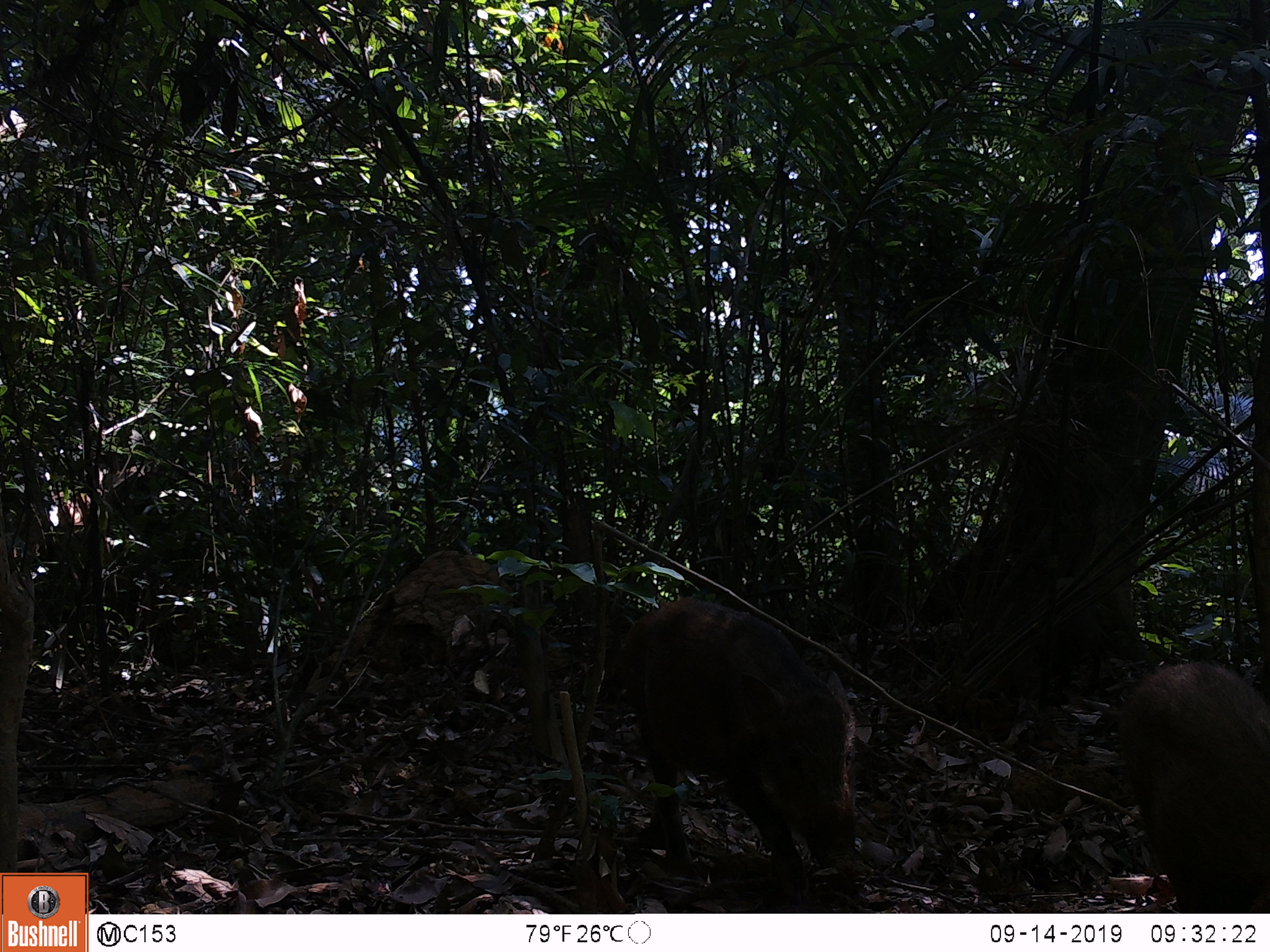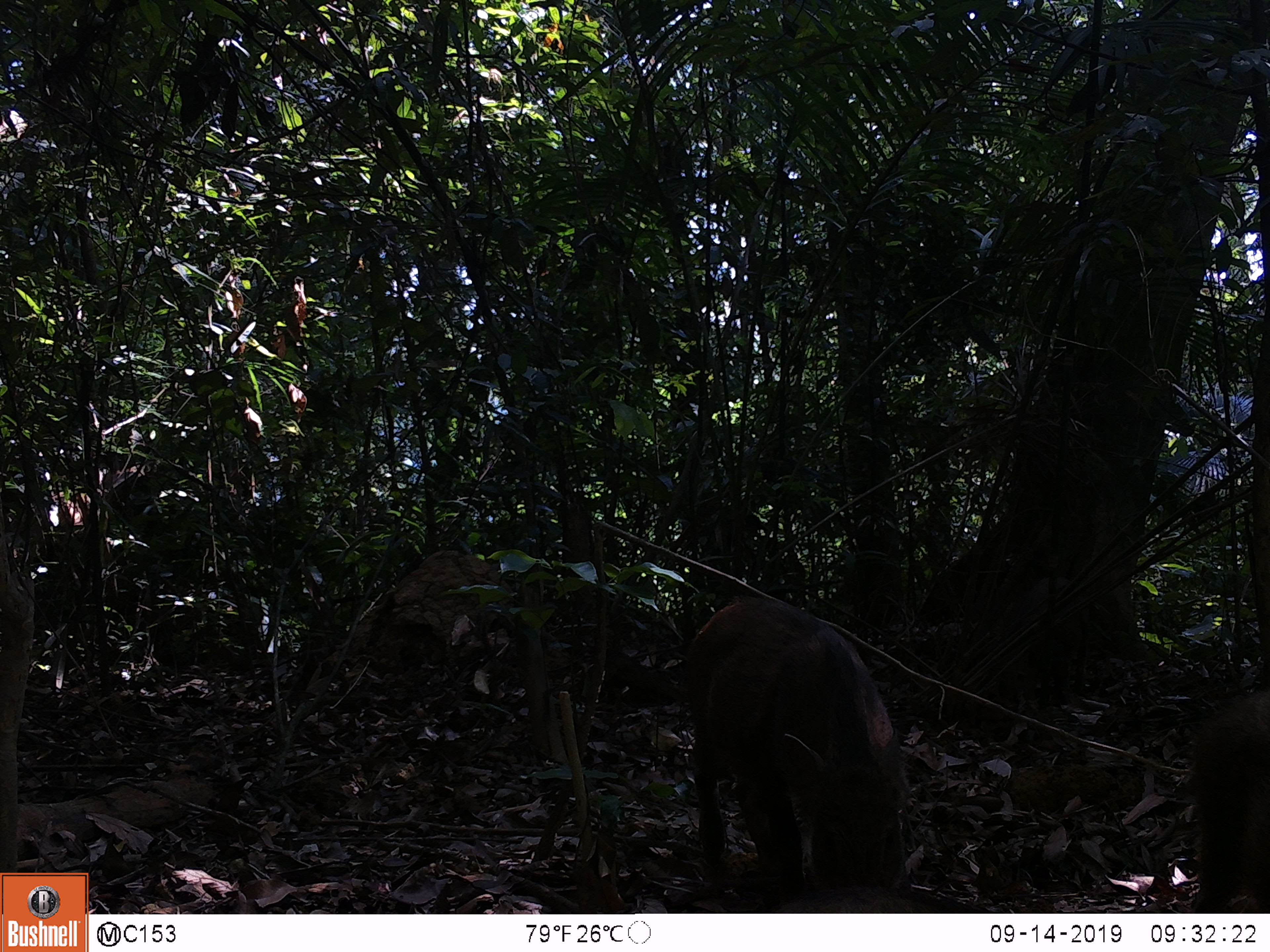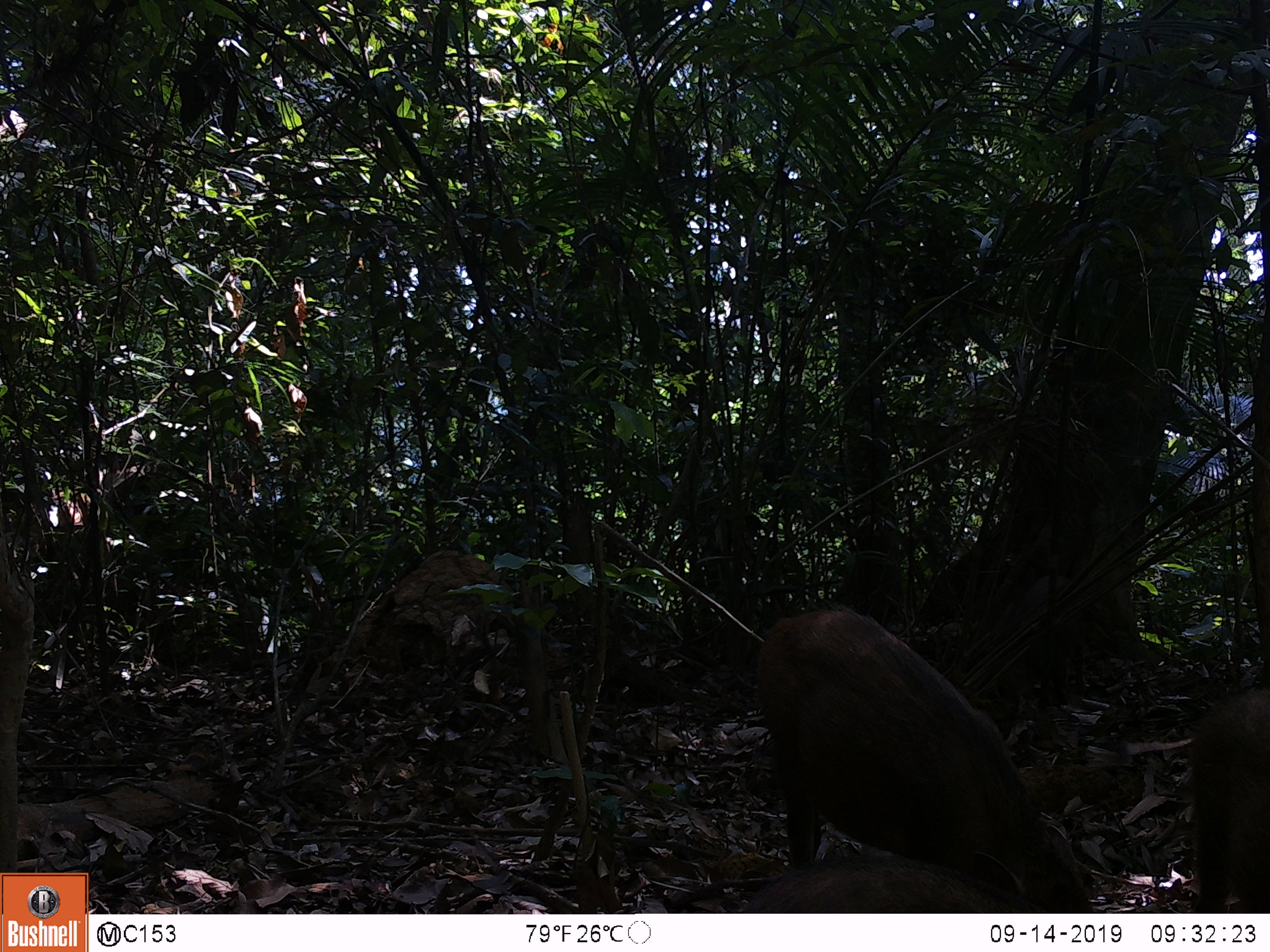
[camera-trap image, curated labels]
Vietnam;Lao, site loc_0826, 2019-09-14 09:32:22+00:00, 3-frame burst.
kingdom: Animalia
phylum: Chordata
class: Mammalia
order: Artiodactyla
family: Suidae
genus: Sus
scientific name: Sus scrofa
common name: eurasian wild pig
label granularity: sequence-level